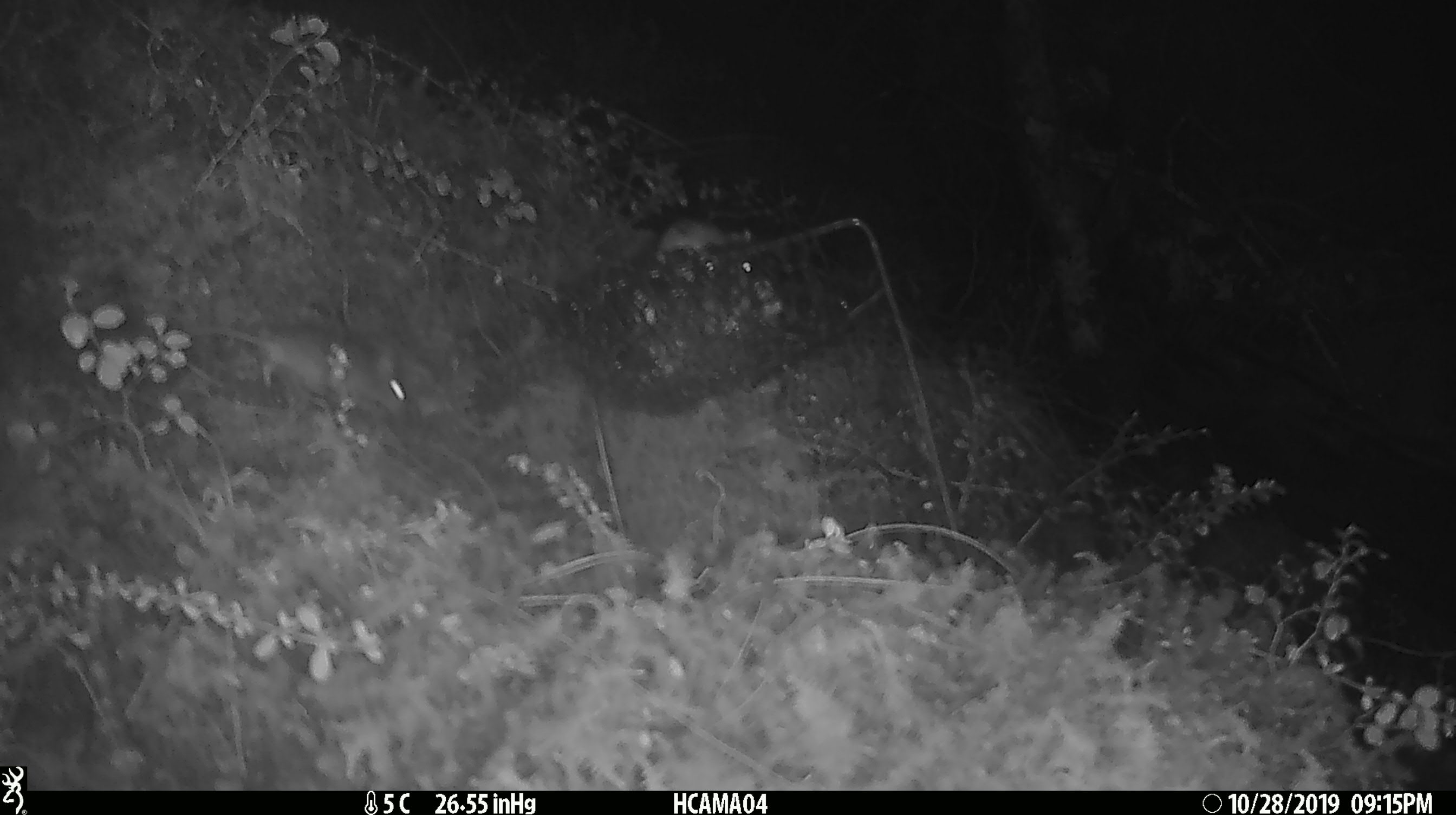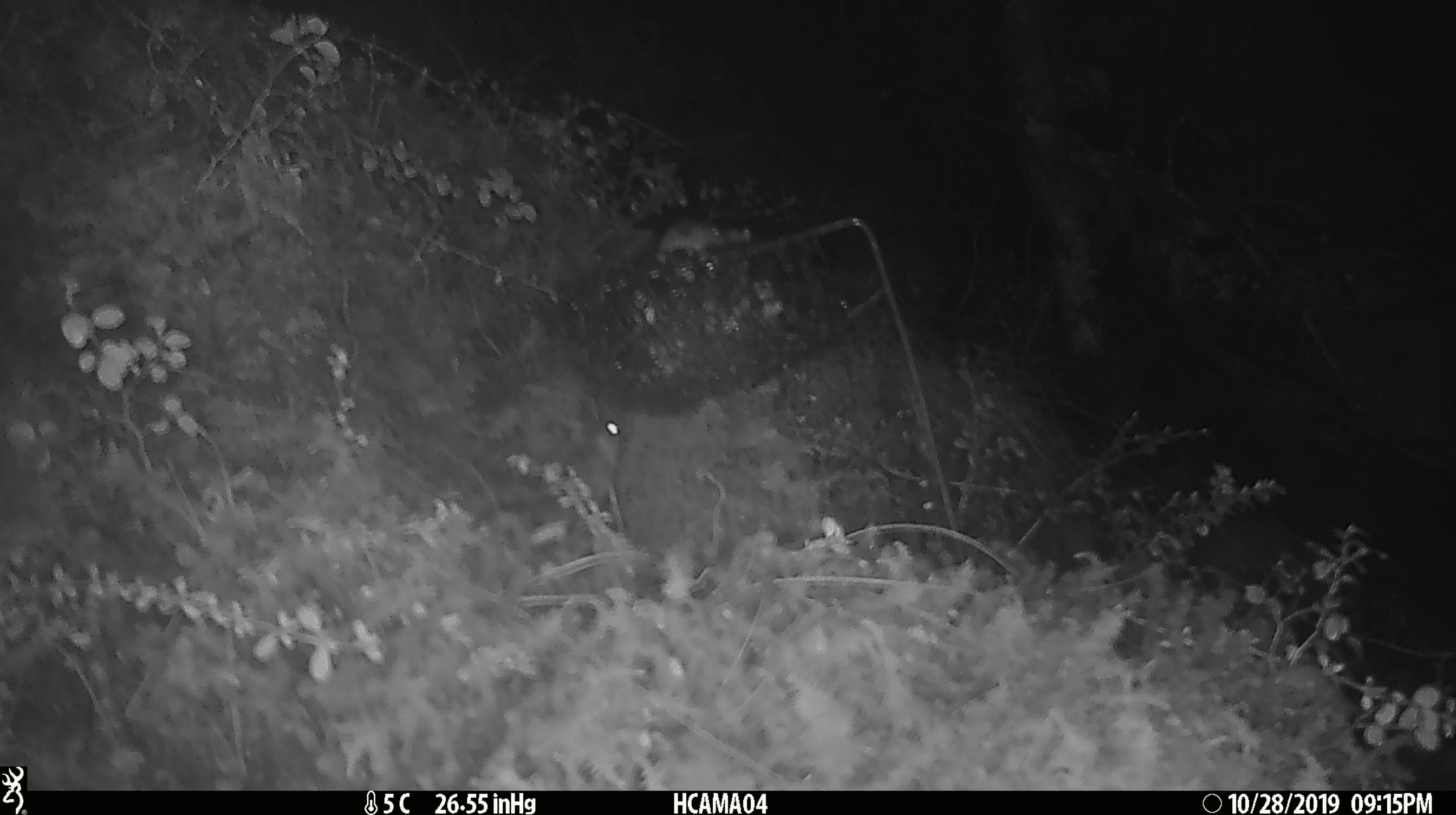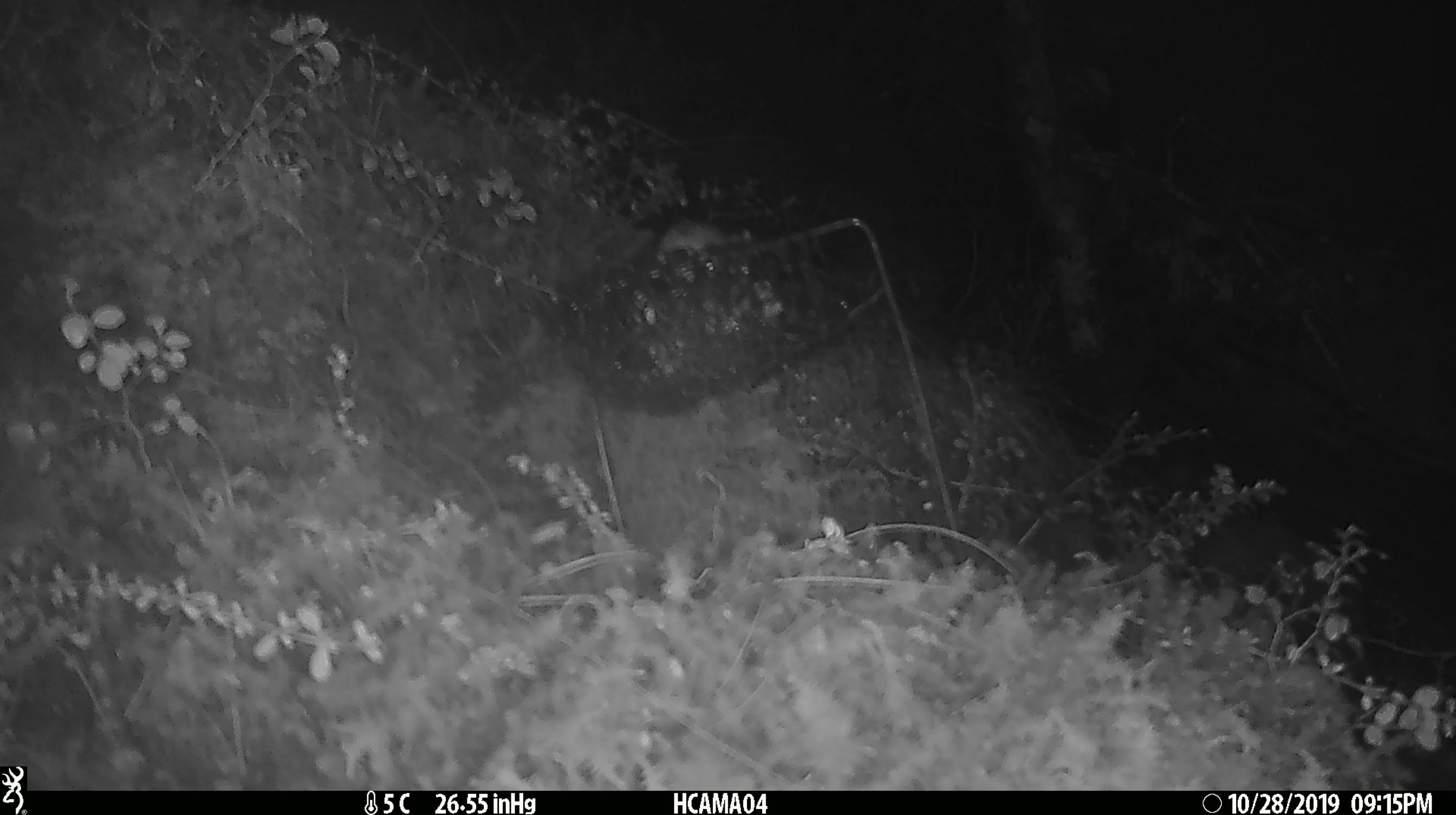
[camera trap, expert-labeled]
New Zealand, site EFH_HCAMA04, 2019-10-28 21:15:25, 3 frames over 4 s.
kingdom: Animalia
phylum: Chordata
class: Mammalia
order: Rodentia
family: Muridae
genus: Mus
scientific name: Mus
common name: mouse